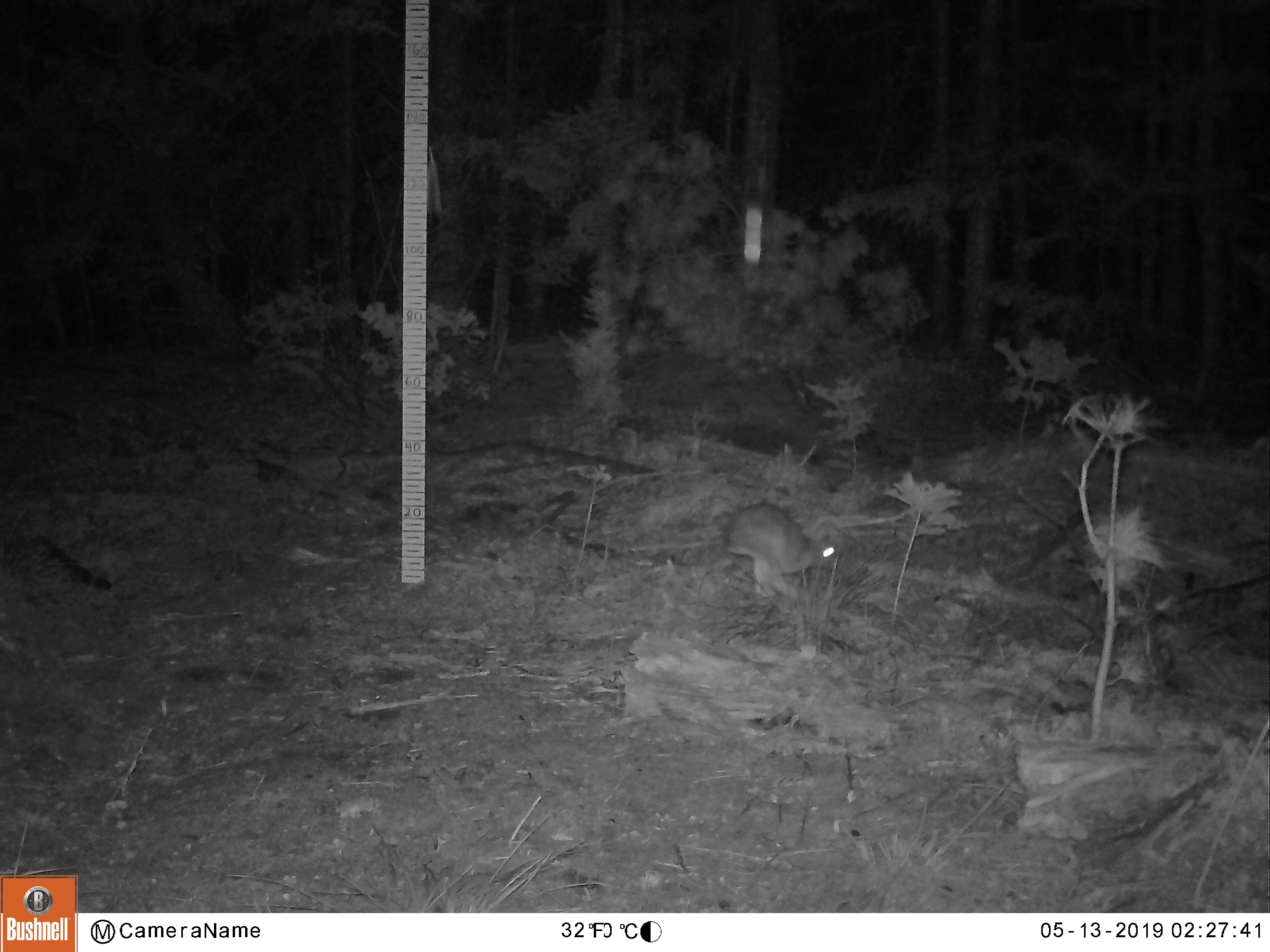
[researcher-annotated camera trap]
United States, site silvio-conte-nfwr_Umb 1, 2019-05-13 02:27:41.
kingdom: Animalia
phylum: Chordata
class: Mammalia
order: Lagomorpha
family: Leporidae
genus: Lepus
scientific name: Lepus americanus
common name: snowshoe hare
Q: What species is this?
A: Snowshoe hare (Lepus americanus).